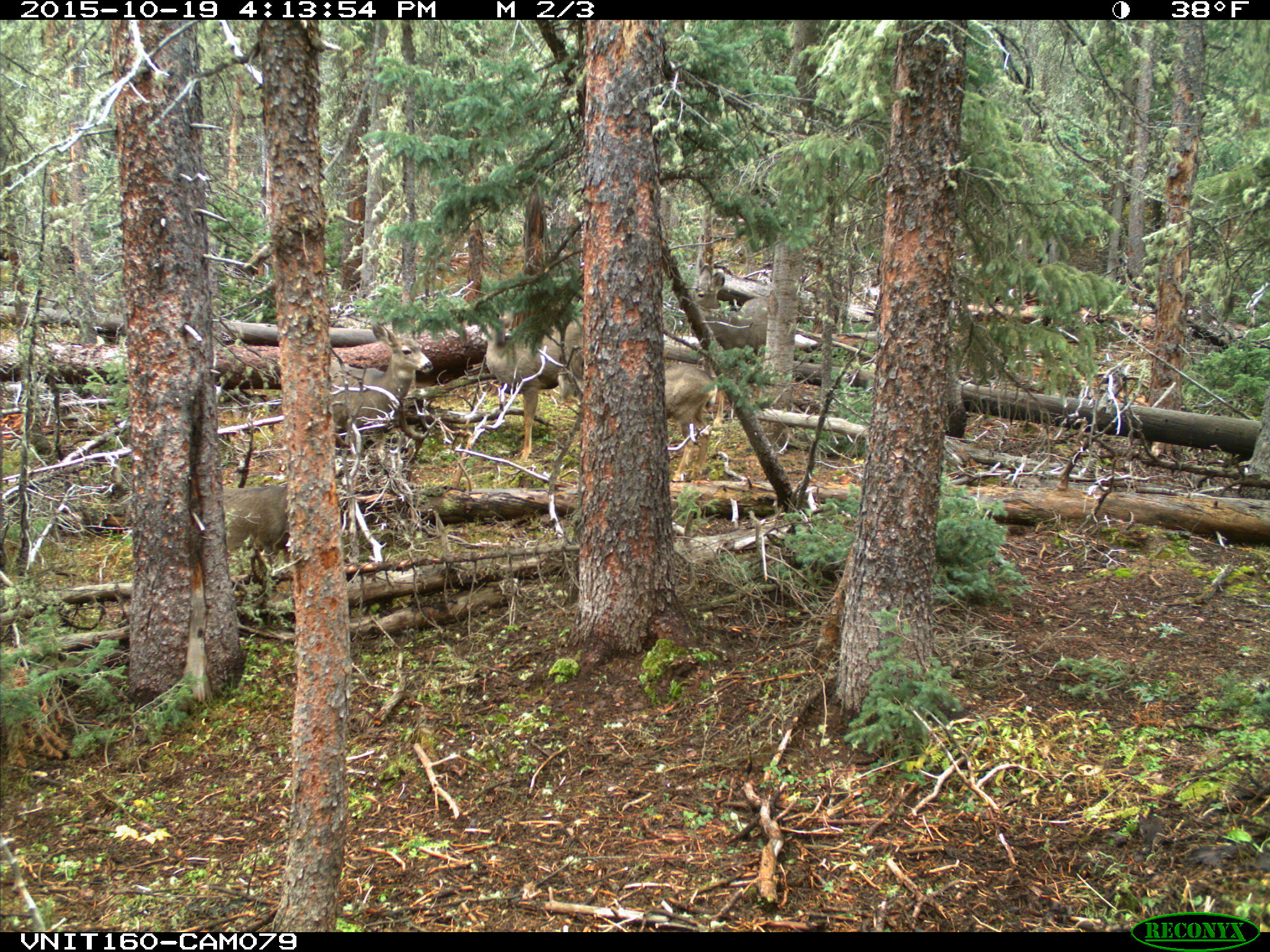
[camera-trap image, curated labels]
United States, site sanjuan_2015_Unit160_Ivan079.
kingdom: Animalia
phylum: Chordata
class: Mammalia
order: Artiodactyla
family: Cervidae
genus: Odocoileus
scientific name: Odocoileus hemionus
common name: mule deer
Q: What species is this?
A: Odocoileus hemionus (mule deer).